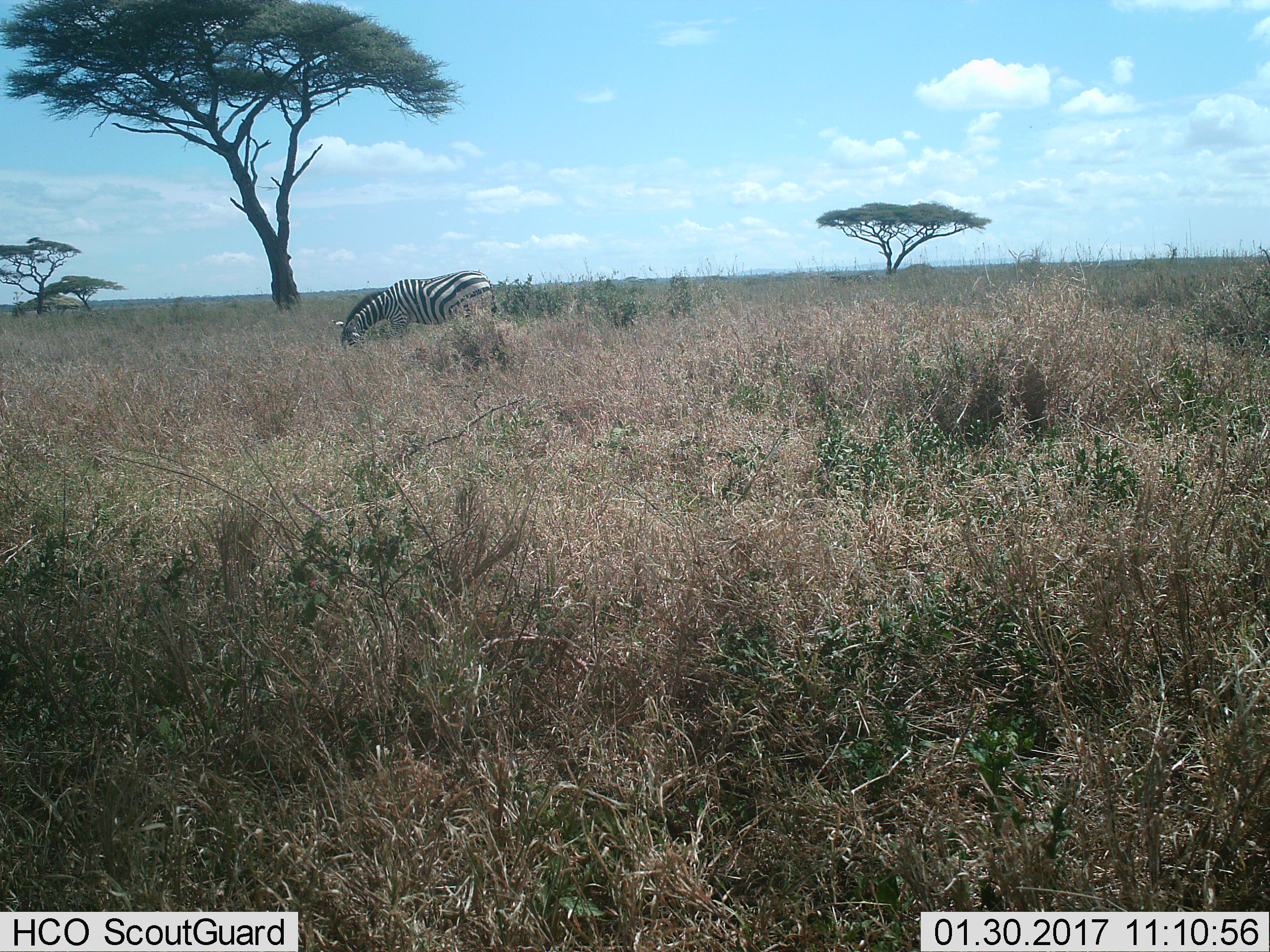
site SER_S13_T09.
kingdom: Animalia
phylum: Chordata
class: Mammalia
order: Perissodactyla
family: Equidae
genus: Equus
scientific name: Equus quagga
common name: plains zebra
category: zebraplains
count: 1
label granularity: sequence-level